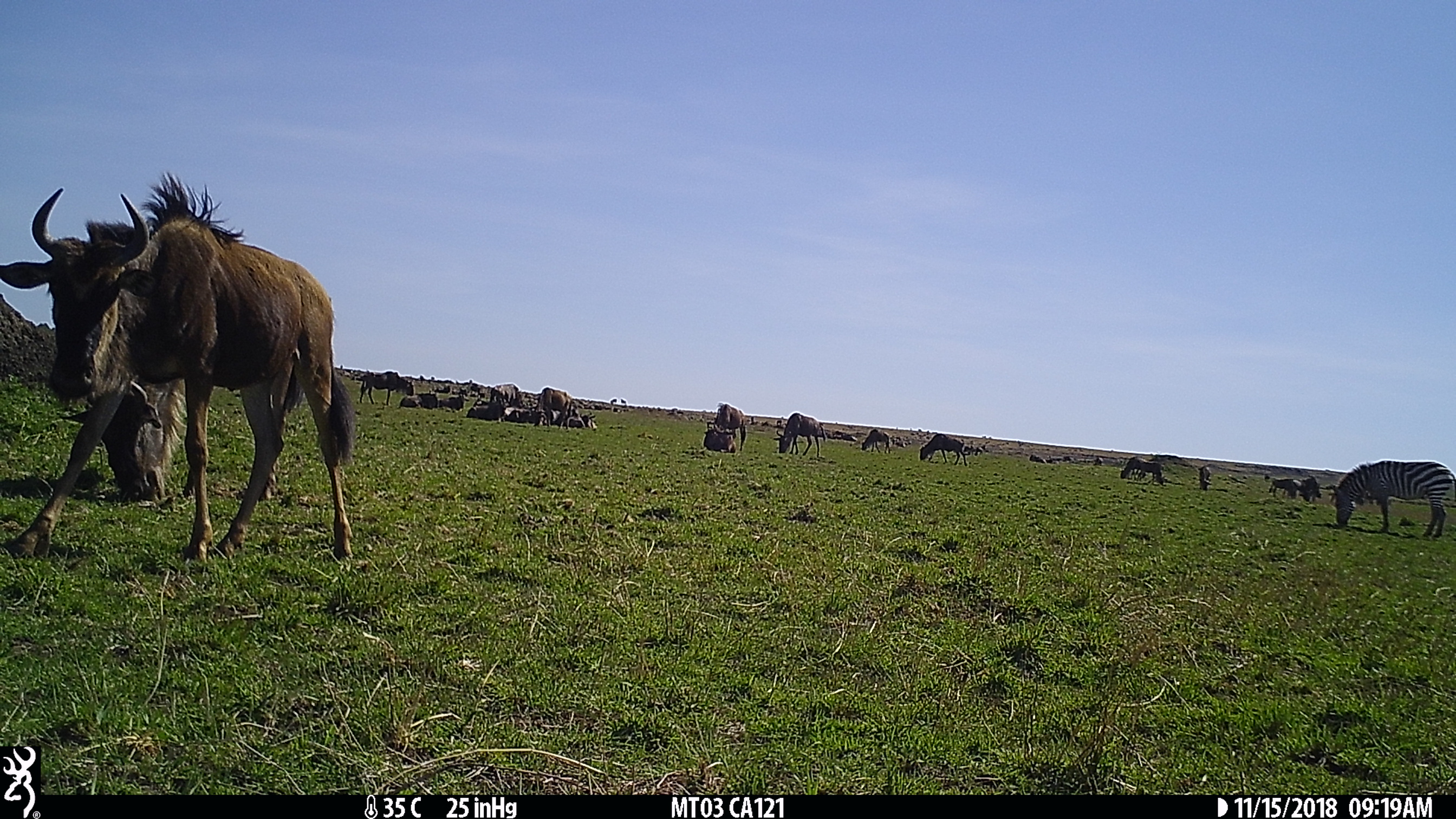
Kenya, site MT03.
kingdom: Animalia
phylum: Chordata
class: Mammalia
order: Artiodactyla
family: Bovidae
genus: Connochaetes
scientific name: Connochaetes taurinus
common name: blue wildebeest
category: wildebeest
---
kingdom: Animalia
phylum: Chordata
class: Mammalia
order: Perissodactyla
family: Equidae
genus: Equus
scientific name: Equus quagga burchellii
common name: burchell's zebra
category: zebra